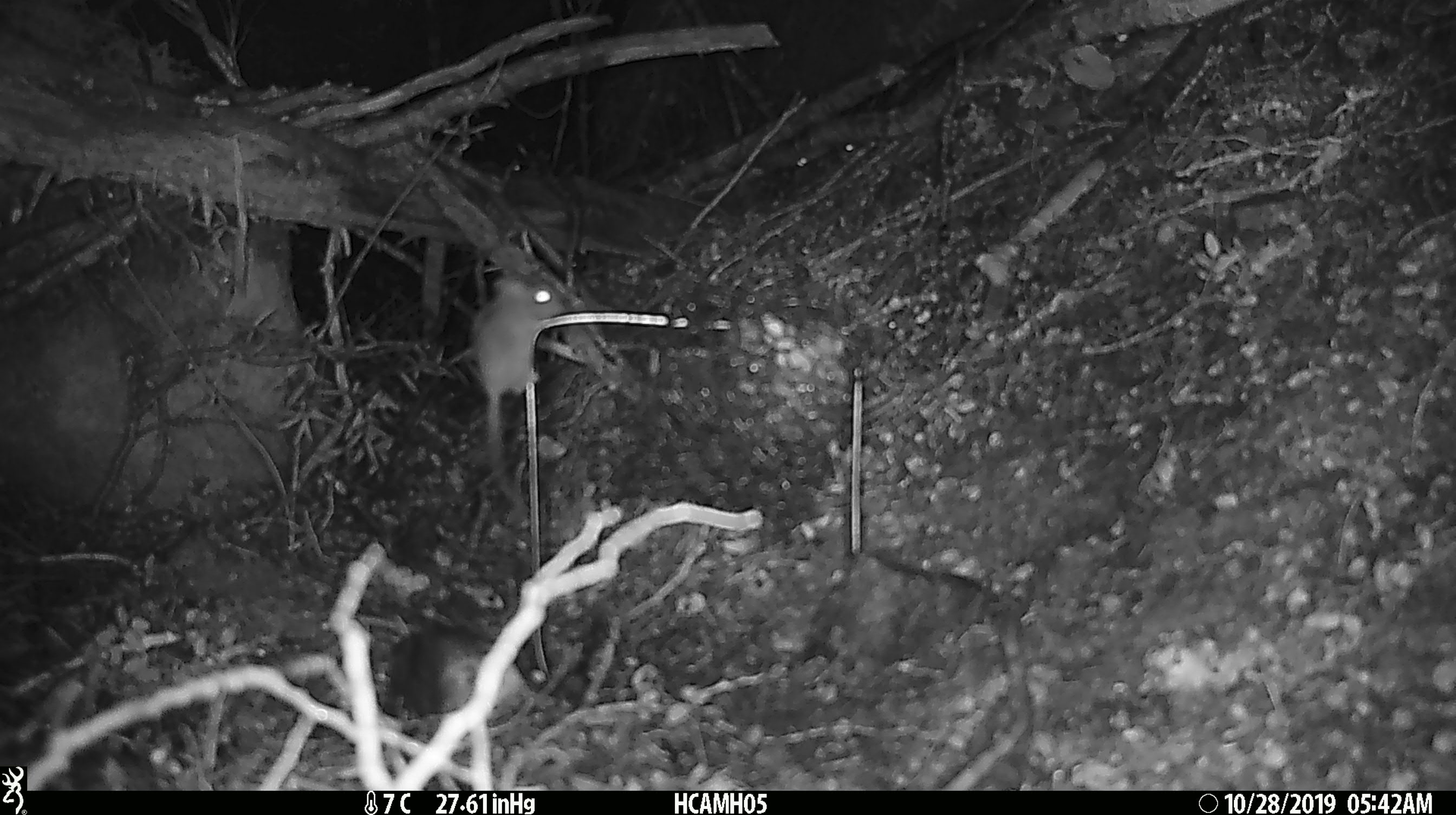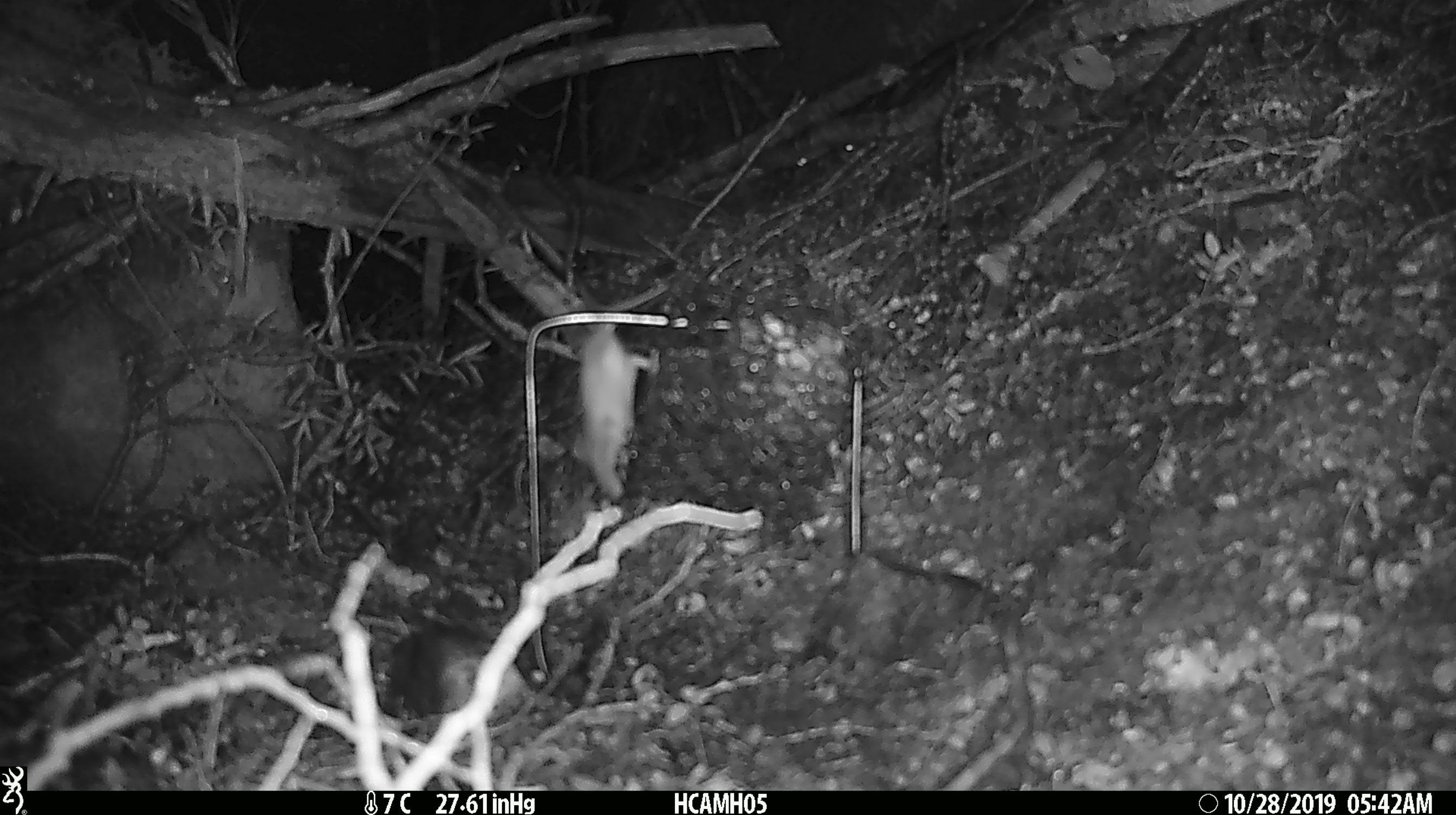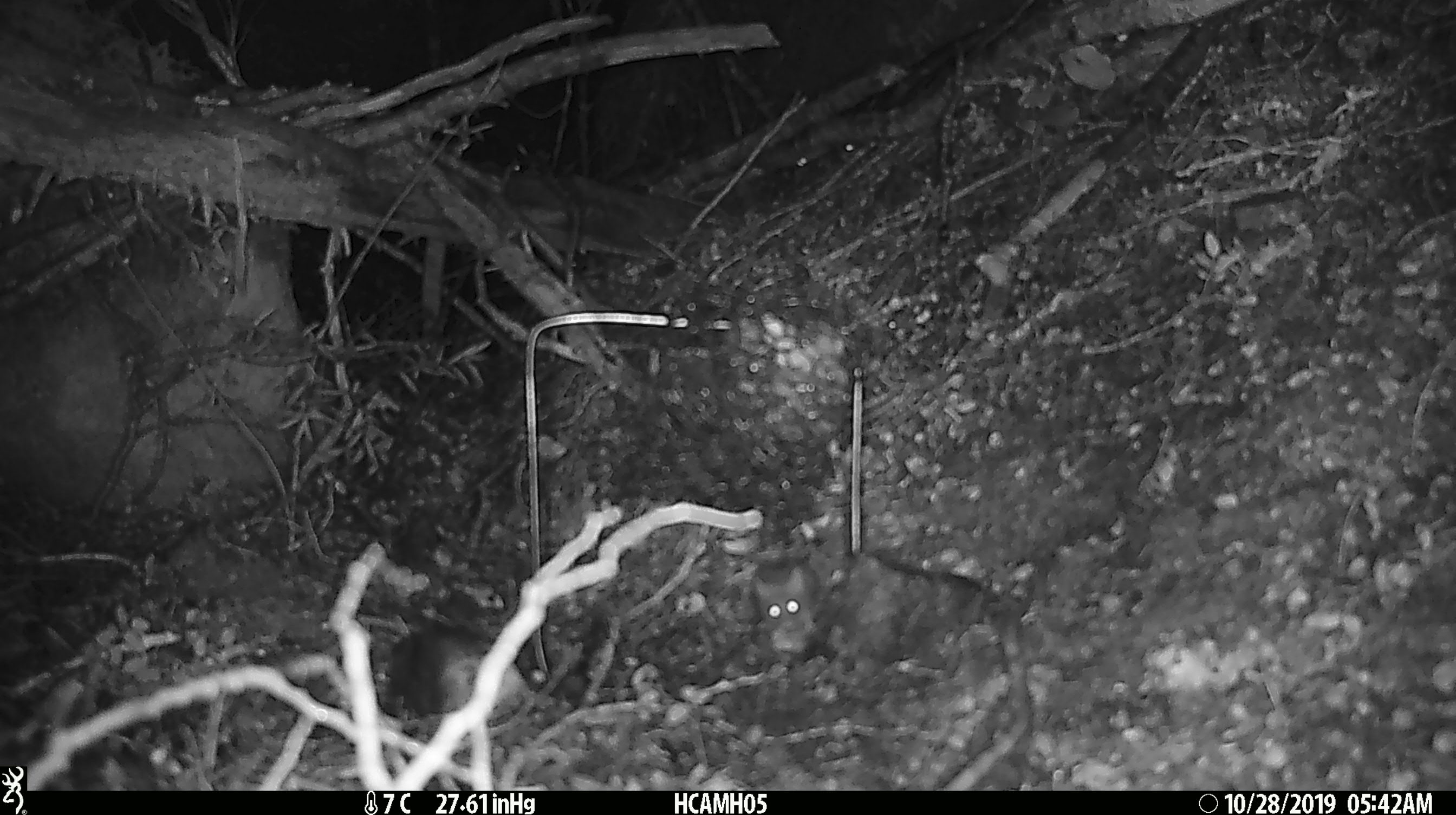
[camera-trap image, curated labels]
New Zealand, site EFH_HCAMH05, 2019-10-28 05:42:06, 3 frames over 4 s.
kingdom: Animalia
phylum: Chordata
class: Mammalia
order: Rodentia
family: Muridae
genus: Mus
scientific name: Mus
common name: mouse